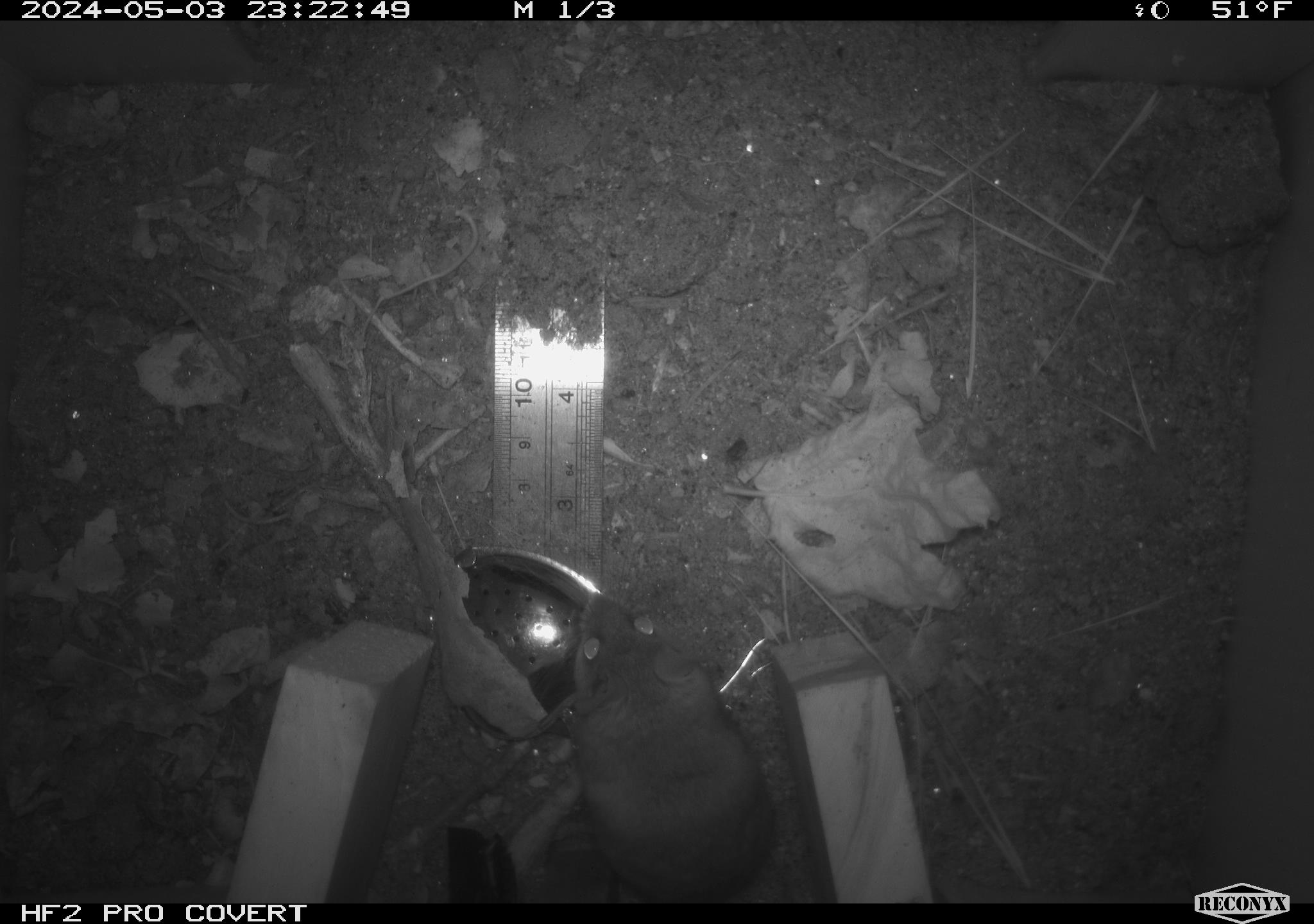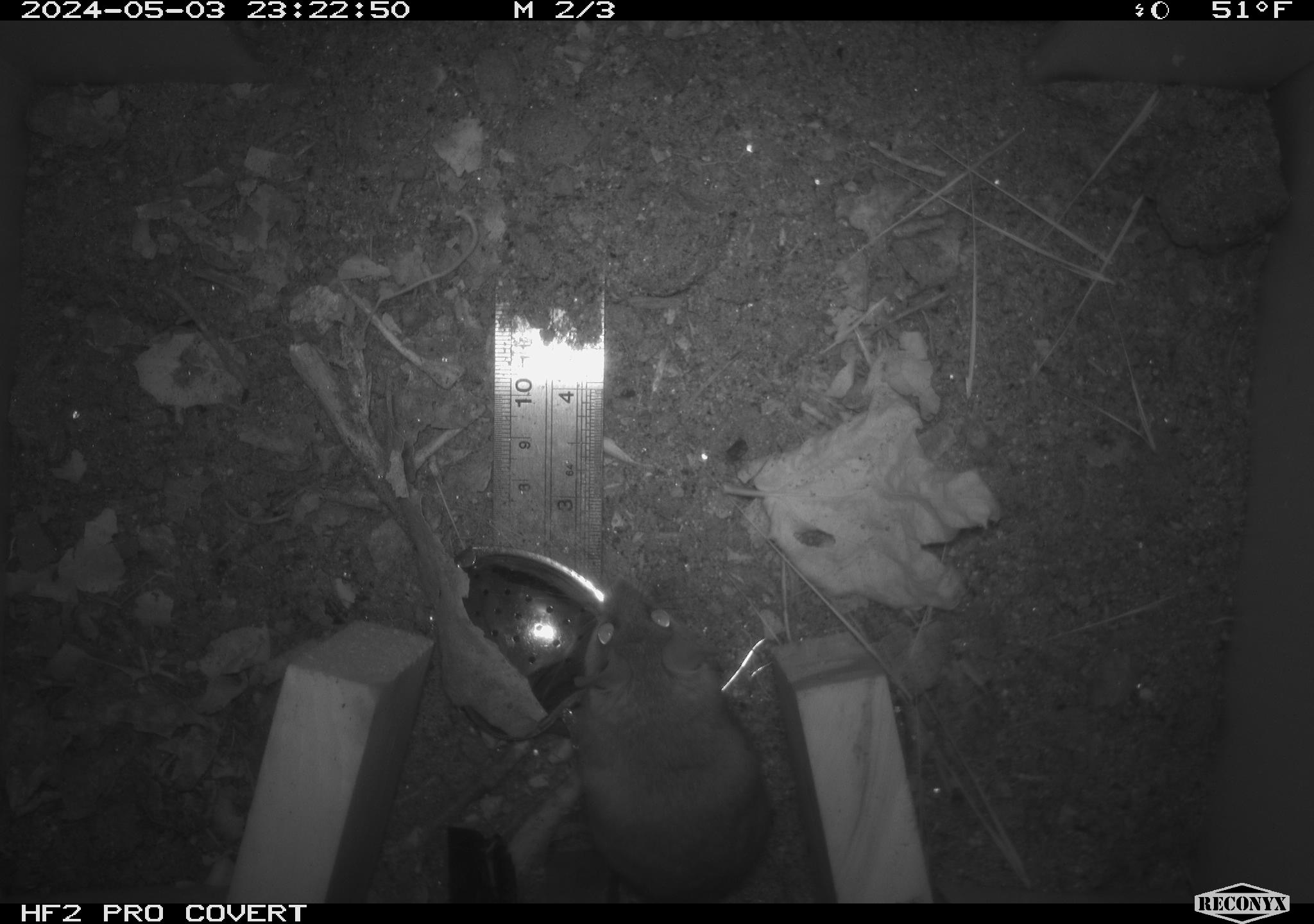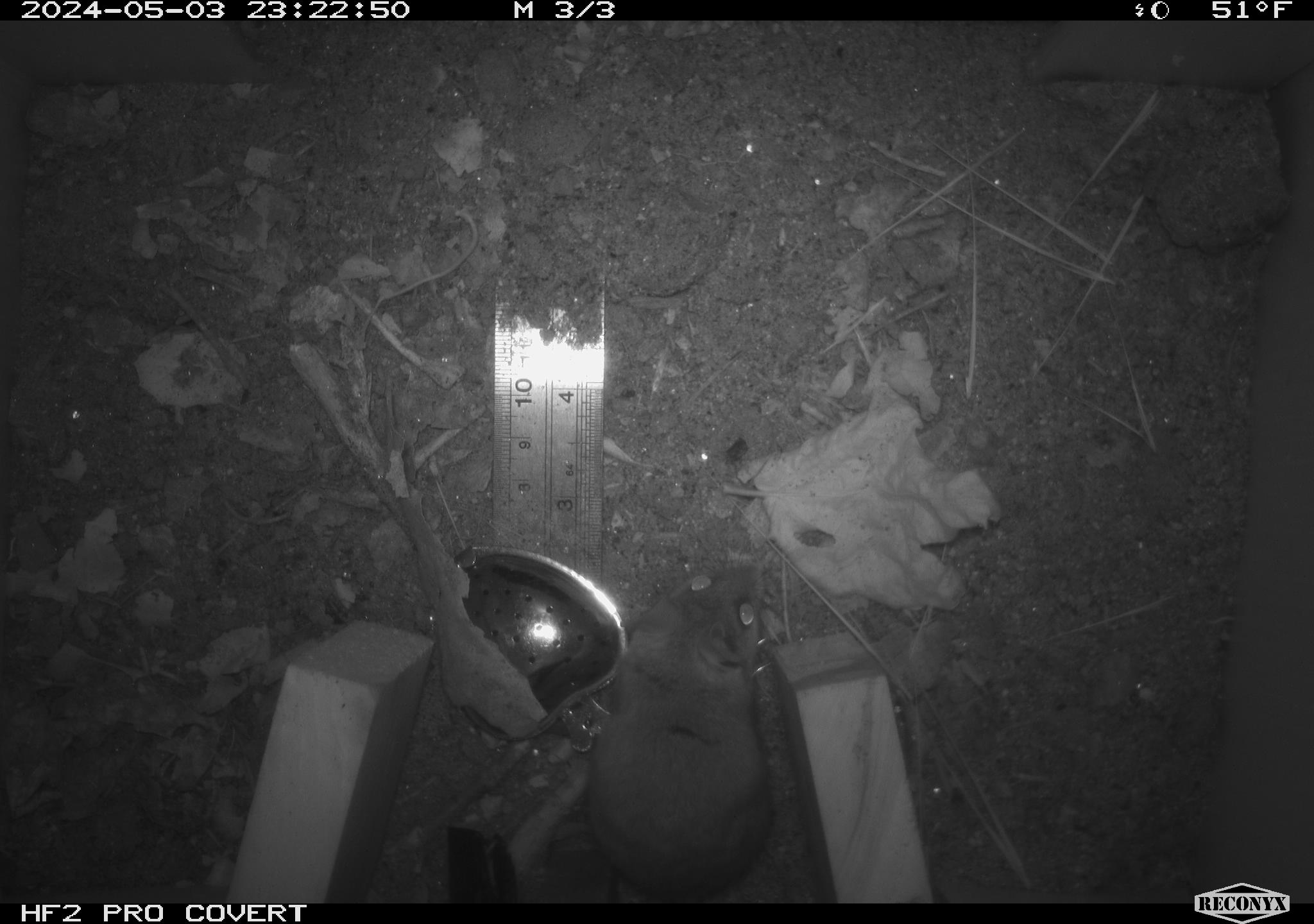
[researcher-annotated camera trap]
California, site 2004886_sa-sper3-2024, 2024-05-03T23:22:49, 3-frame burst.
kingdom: Animalia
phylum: Chordata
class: Mammalia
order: Rodentia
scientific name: Rodentia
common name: mouse species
Mouse species (Rodentia).